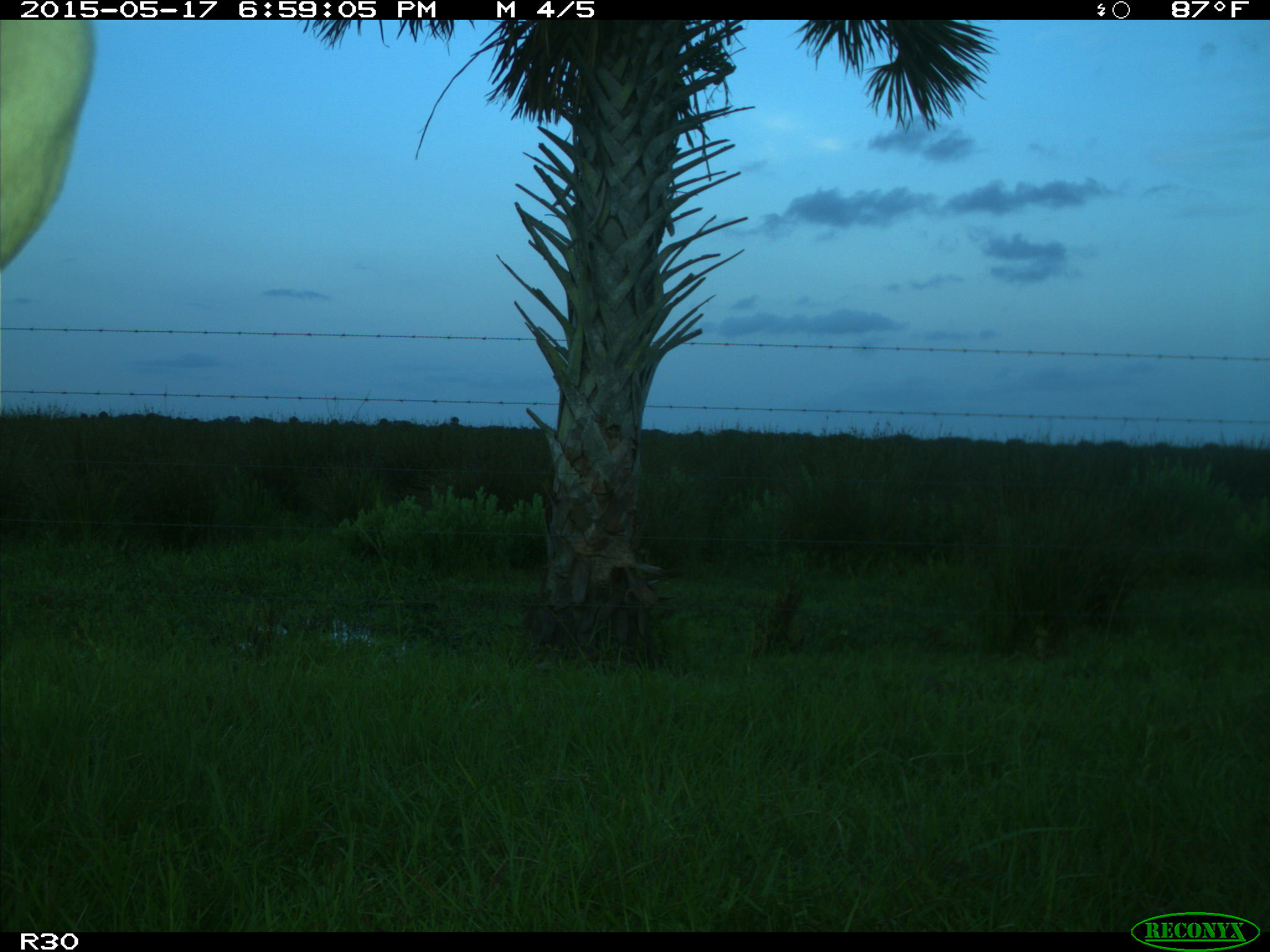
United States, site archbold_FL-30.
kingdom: Animalia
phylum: Chordata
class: Mammalia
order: Artiodactyla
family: Bovidae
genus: Bos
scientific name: Bos taurus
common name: domestic cow